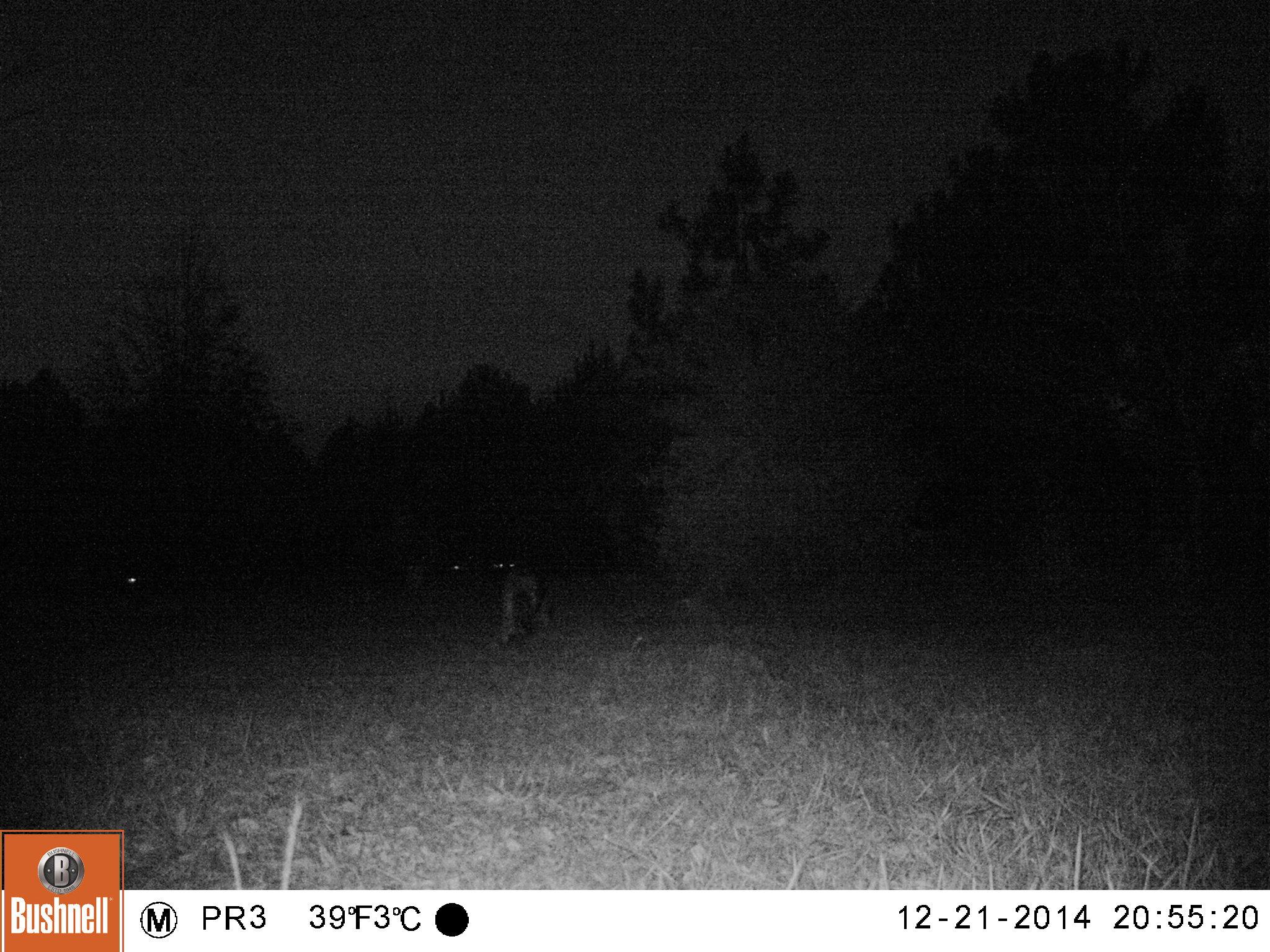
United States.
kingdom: Animalia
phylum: Chordata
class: Mammalia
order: Carnivora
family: Canidae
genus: Canis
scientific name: Canis latrans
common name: coyote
Coyote (Canis latrans).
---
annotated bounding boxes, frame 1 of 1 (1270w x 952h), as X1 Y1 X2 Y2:
Coyote: 490 558 542 640